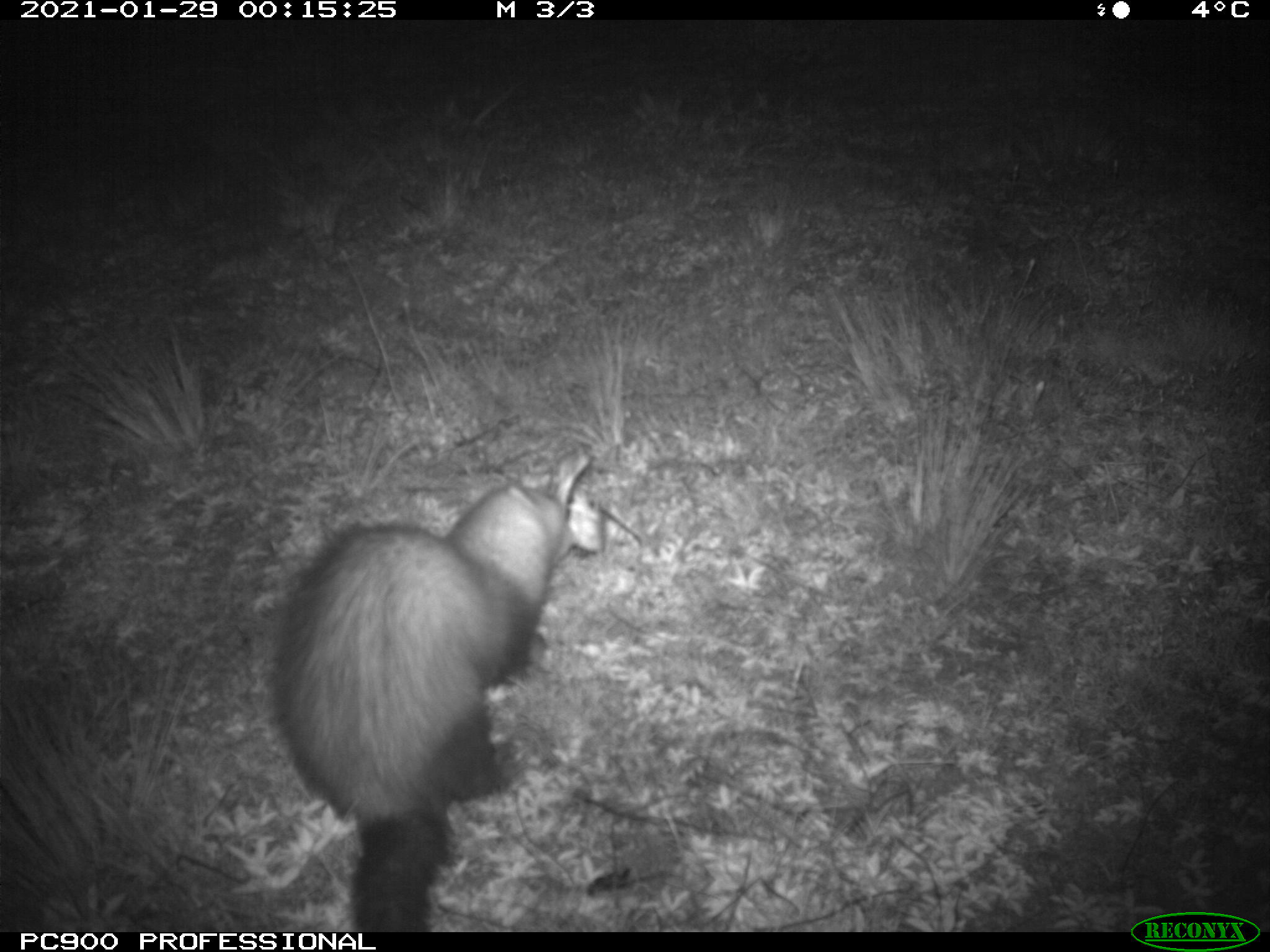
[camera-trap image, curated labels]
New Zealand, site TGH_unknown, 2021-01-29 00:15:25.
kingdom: Animalia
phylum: Chordata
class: Mammalia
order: Carnivora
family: Mustelidae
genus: Mustela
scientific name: Mustela furo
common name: ferret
Ferret (Mustela furo).